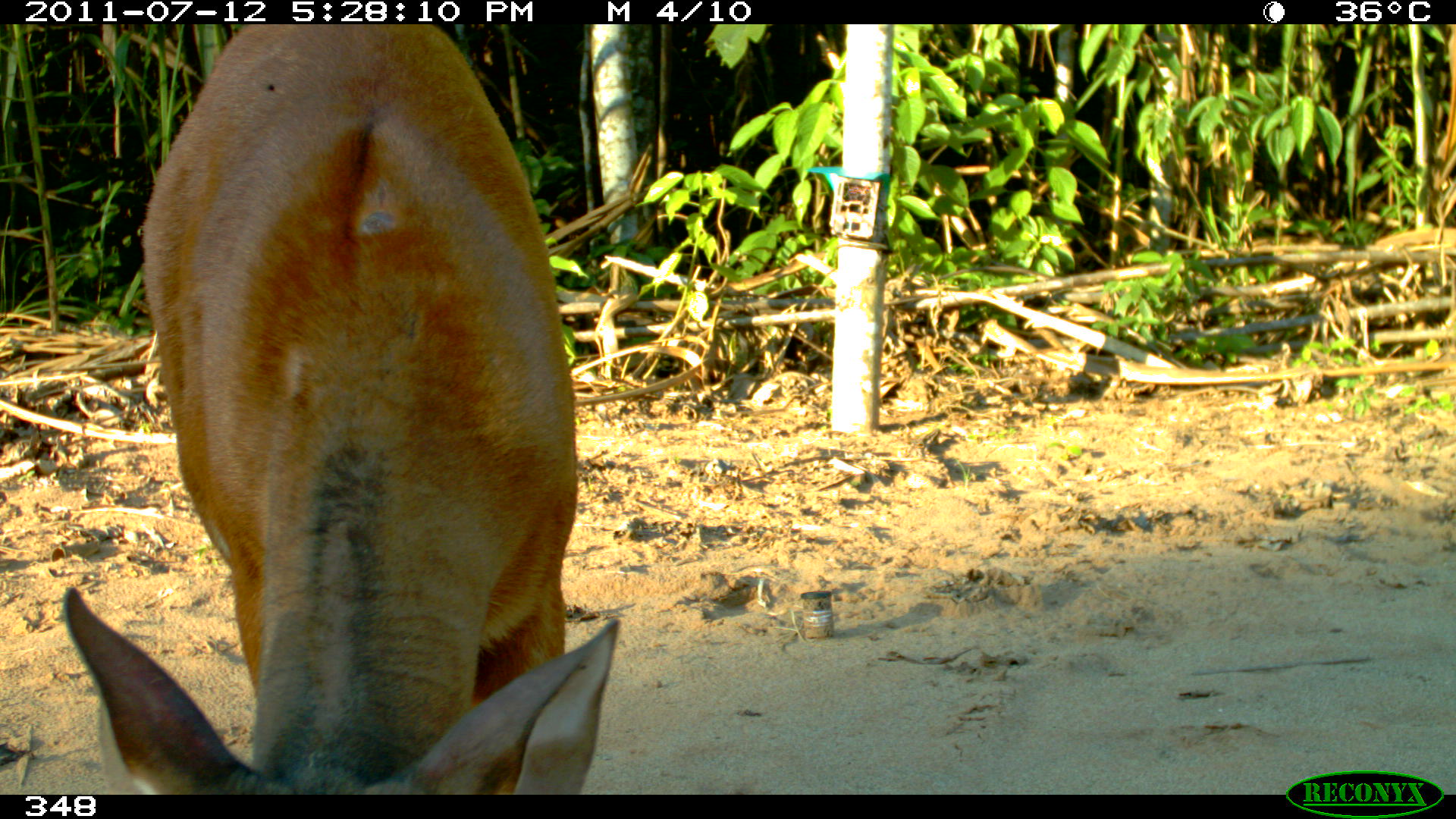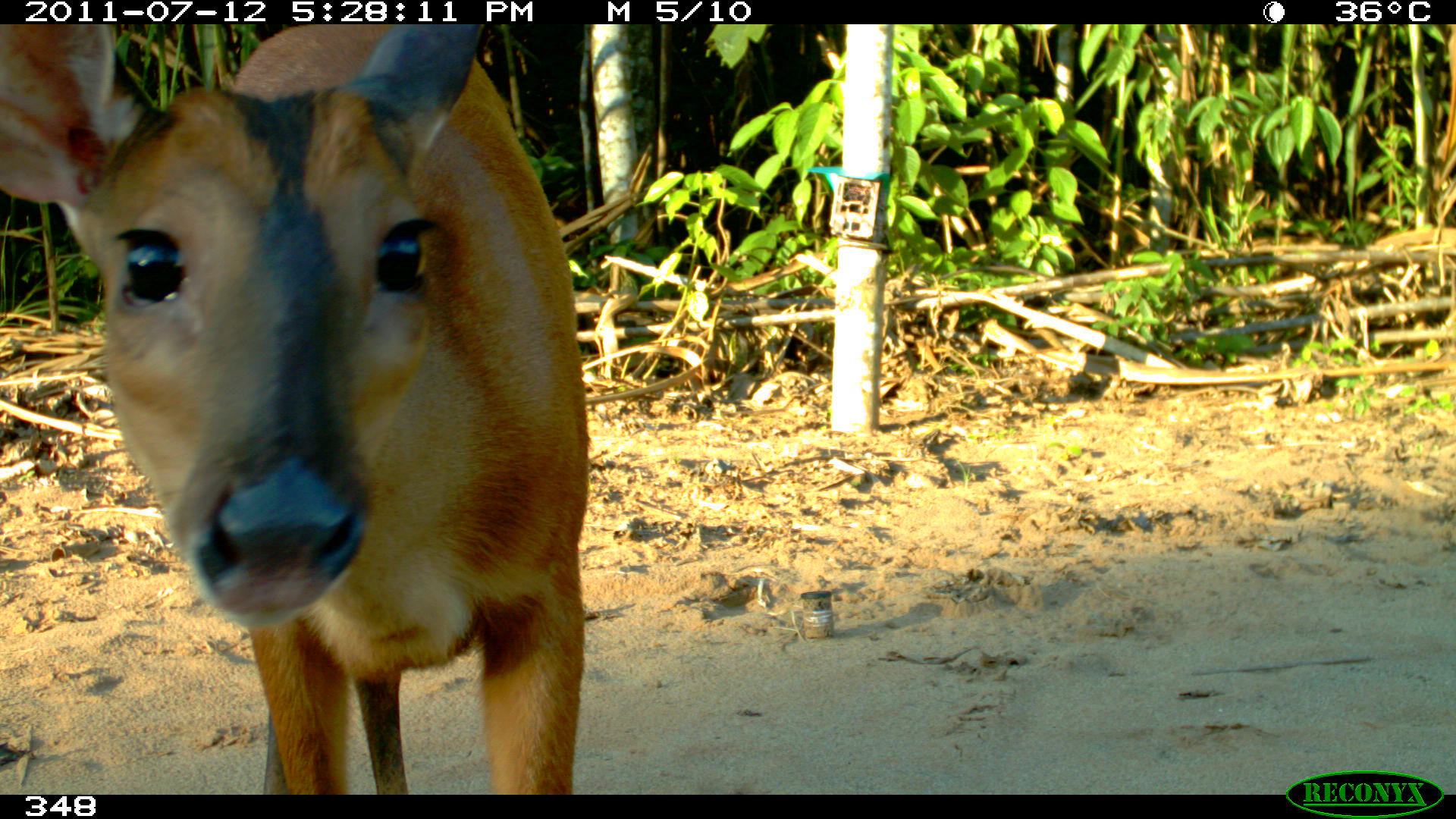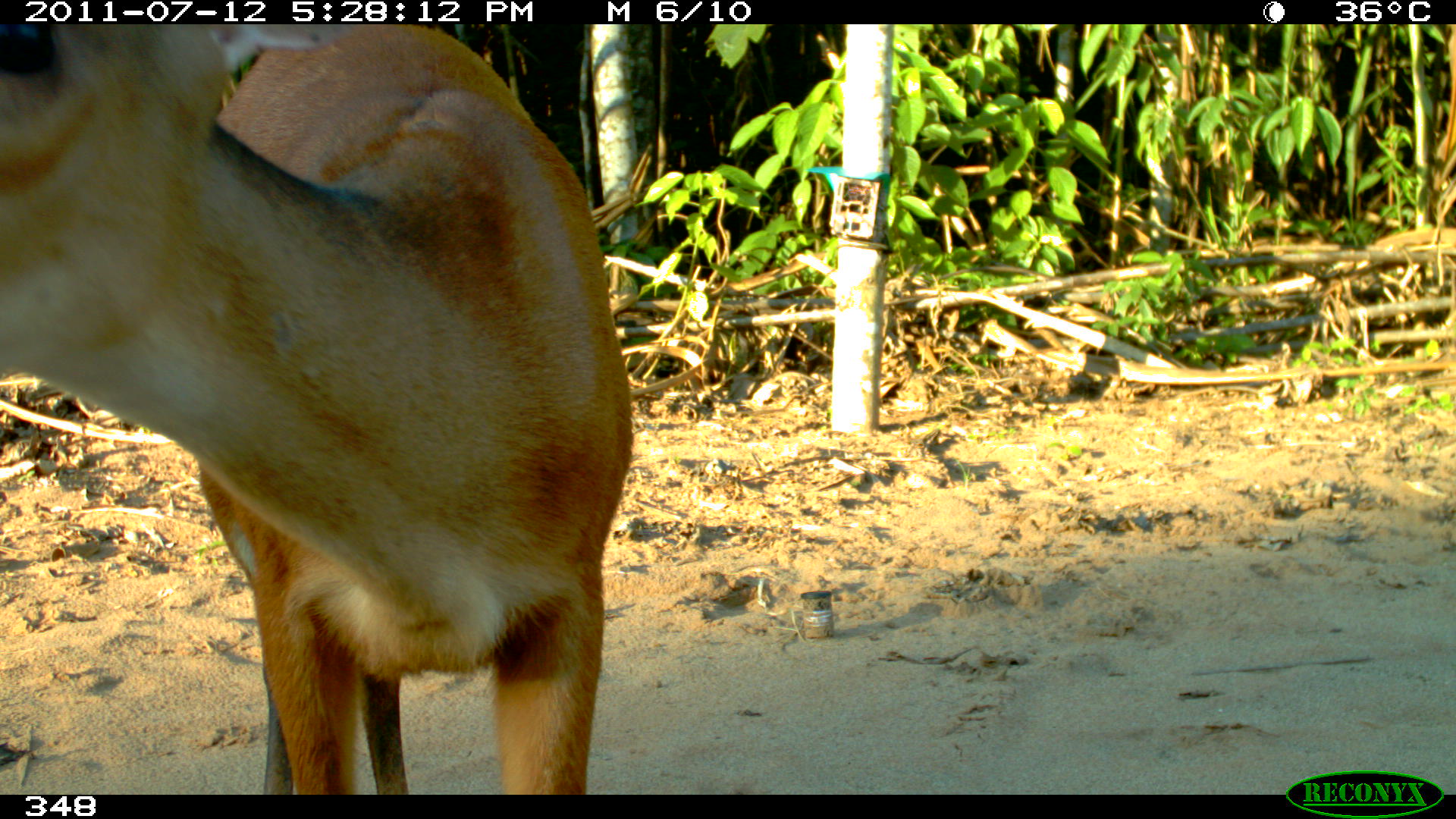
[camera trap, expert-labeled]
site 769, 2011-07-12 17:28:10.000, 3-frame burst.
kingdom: Animalia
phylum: Chordata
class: Mammalia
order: Artiodactyla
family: Cervidae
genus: Mazama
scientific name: Mazama americana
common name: red brocket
Mazama americana (red brocket).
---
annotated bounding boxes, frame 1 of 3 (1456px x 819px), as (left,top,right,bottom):
mazama americana: (54,23,625,794)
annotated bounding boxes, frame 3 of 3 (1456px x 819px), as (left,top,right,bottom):
mazama americana: (1,23,633,794)